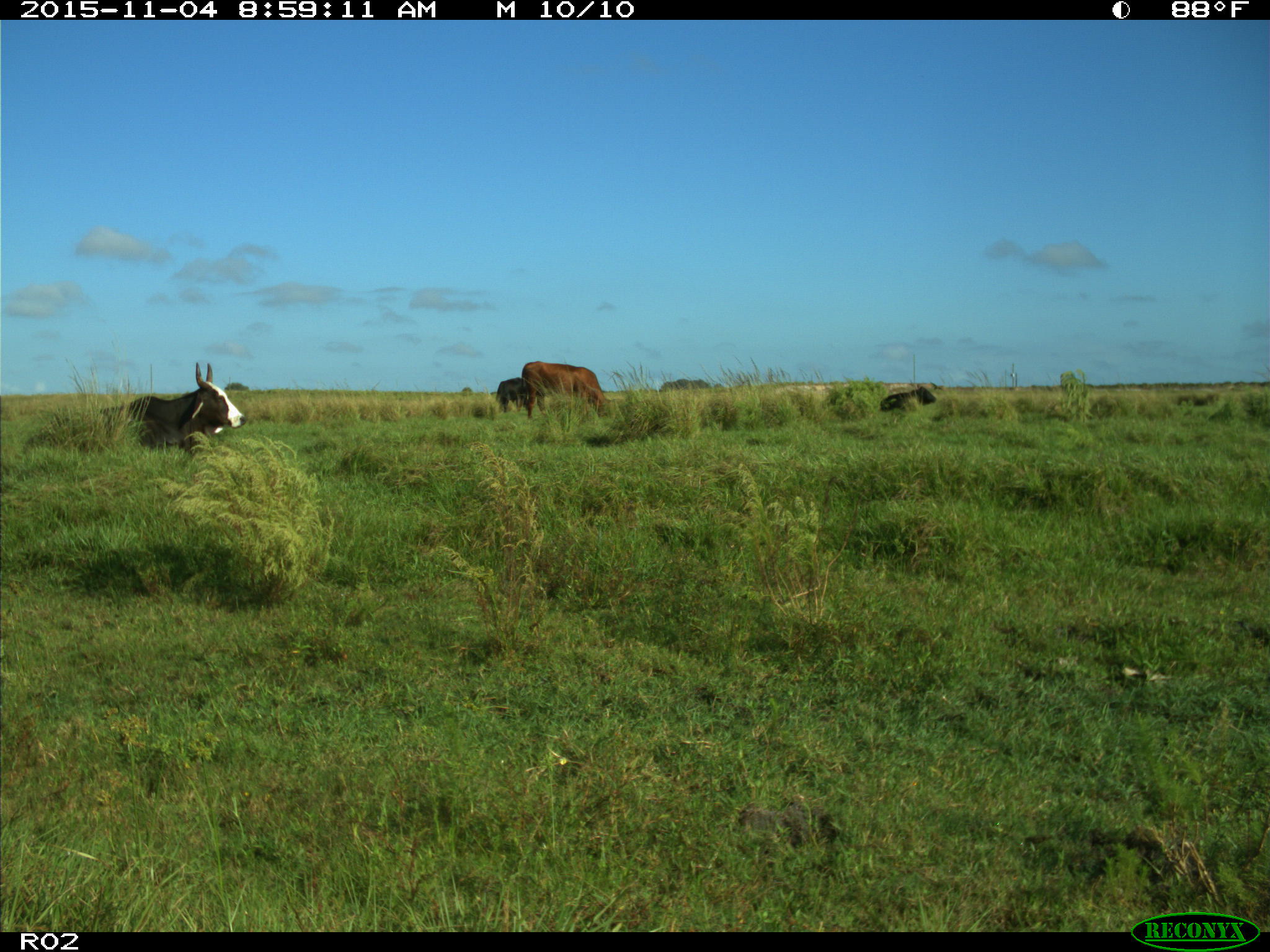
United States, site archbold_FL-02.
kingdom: Animalia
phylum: Chordata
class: Mammalia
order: Artiodactyla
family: Bovidae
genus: Bos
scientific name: Bos taurus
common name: domestic cow